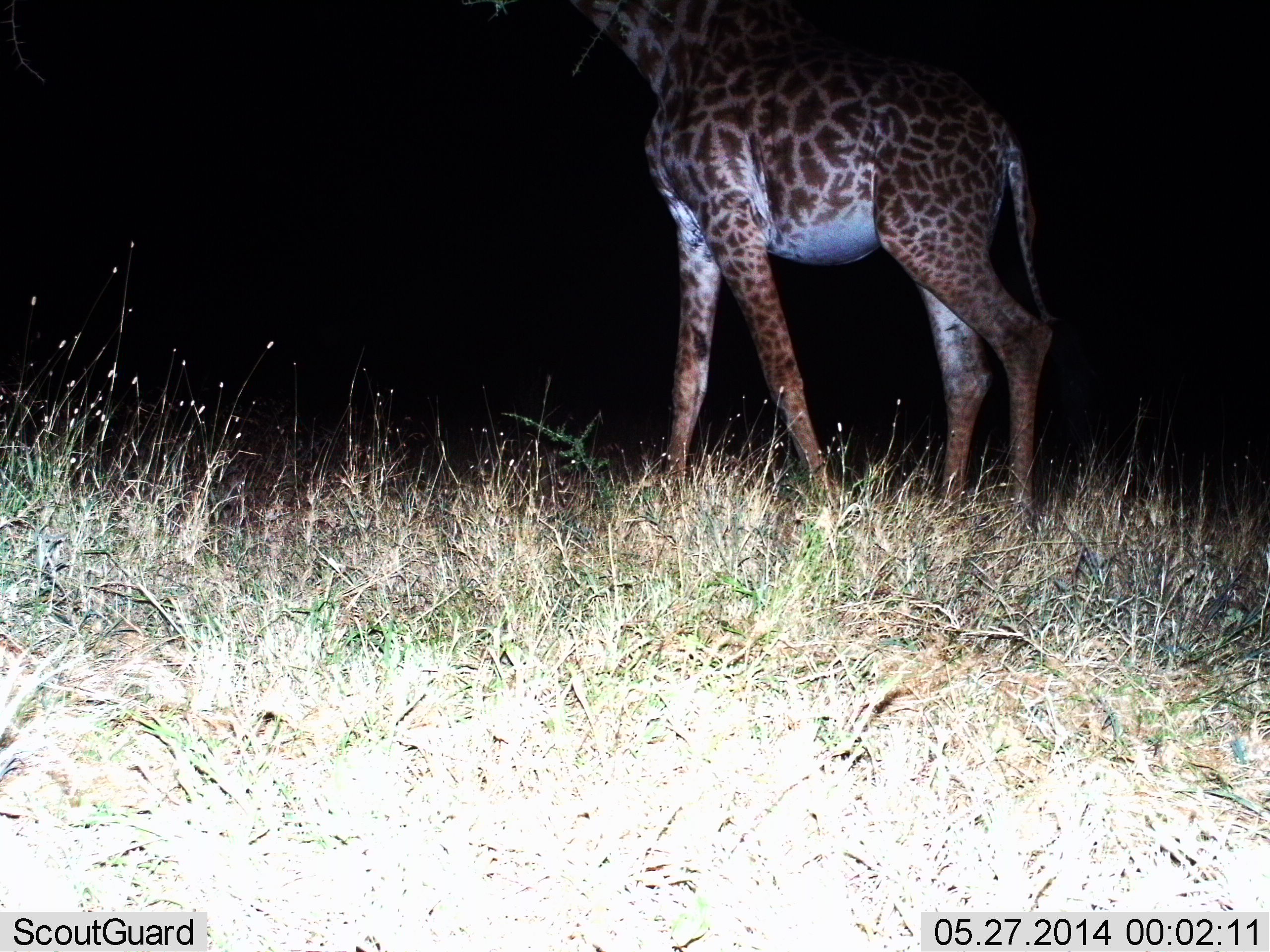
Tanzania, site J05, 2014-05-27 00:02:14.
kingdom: Animalia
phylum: Chordata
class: Mammalia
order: Artiodactyla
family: Giraffidae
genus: Giraffa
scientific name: Giraffa camelopardalis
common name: giraffe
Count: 1.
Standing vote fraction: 58%.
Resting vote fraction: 0%.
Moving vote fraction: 42%.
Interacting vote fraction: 0%.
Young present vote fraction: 0%.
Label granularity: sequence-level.